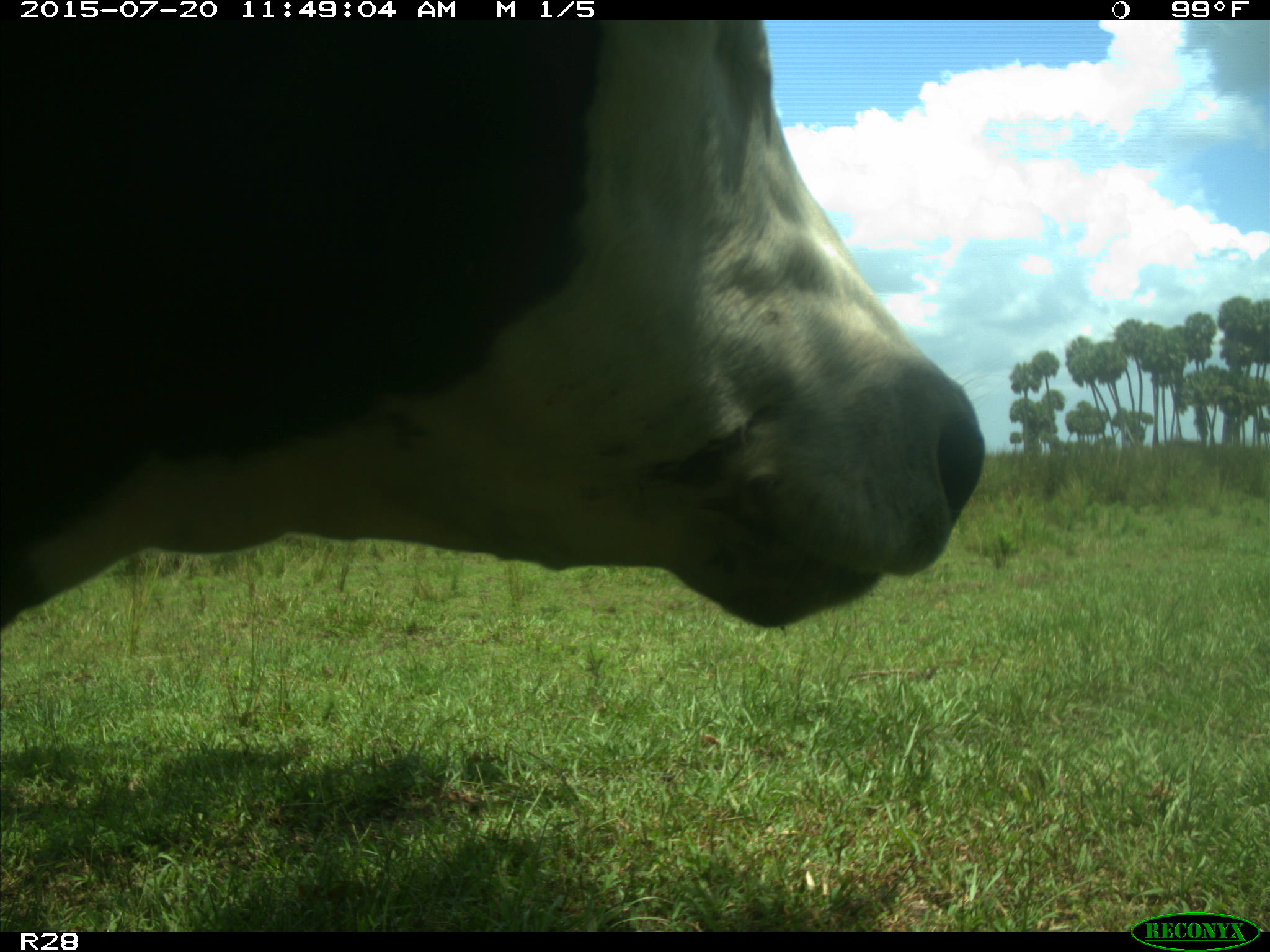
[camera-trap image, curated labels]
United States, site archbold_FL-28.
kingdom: Animalia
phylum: Chordata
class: Mammalia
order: Artiodactyla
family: Bovidae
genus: Bos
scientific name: Bos taurus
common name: domestic cow